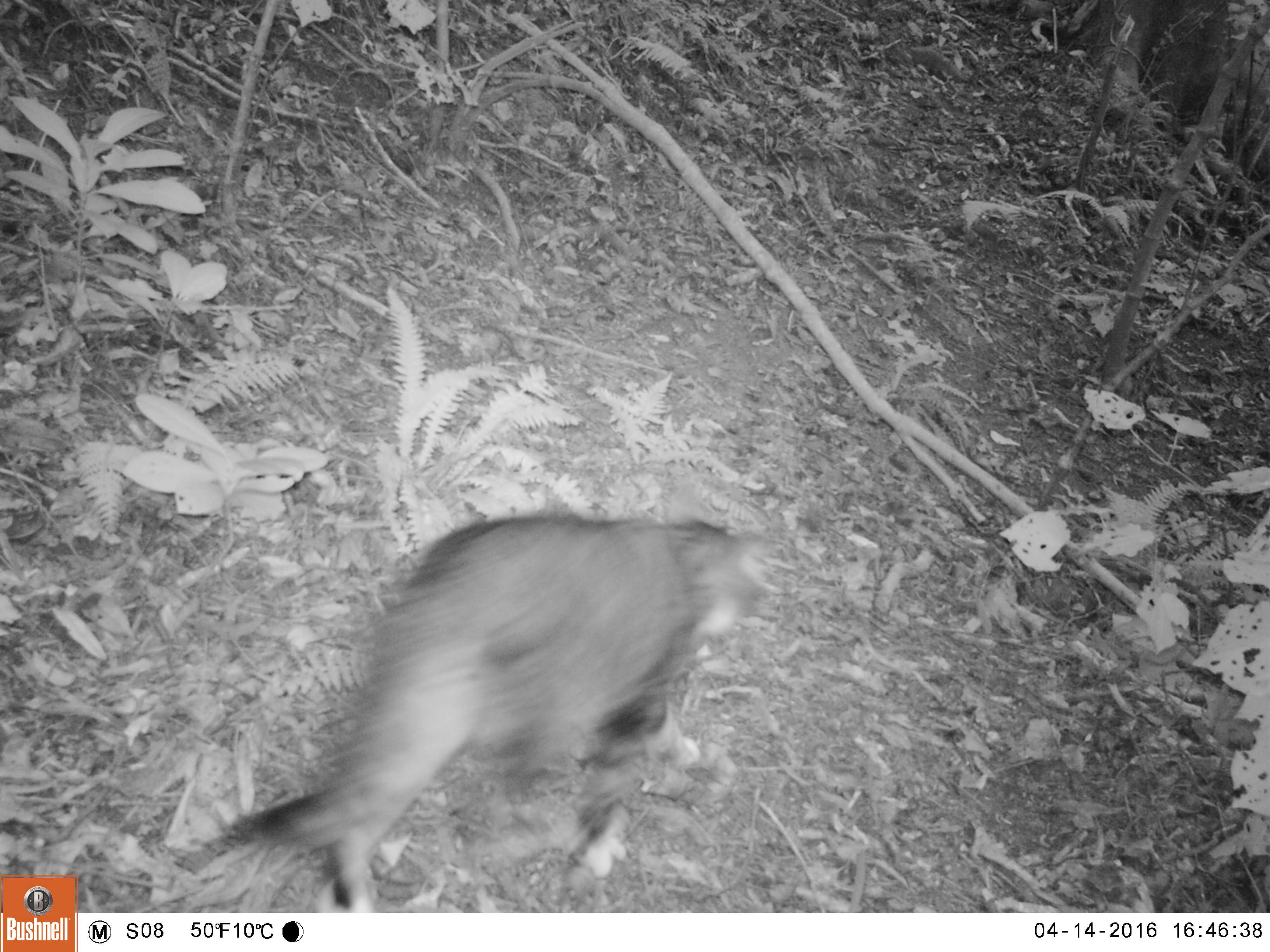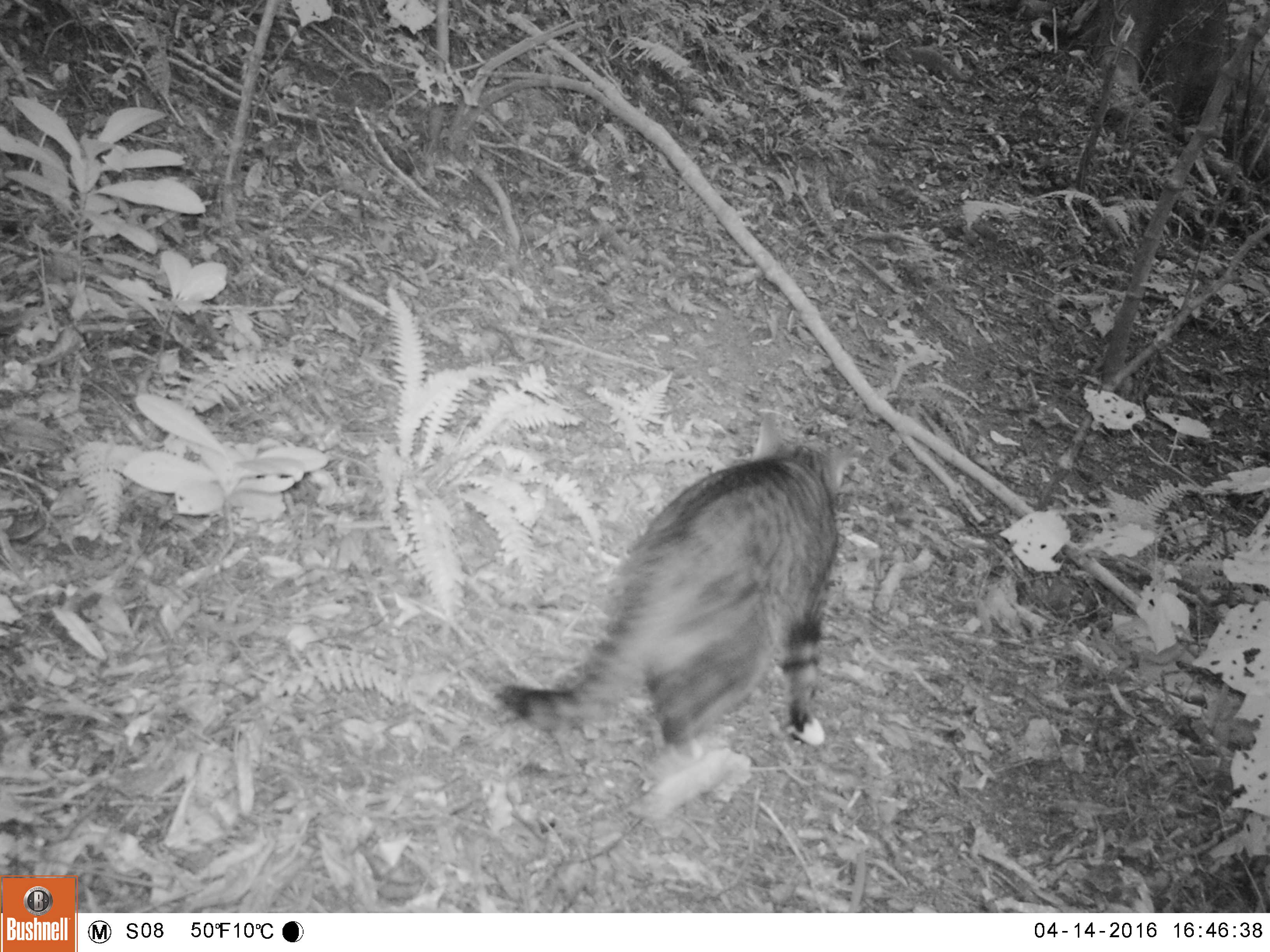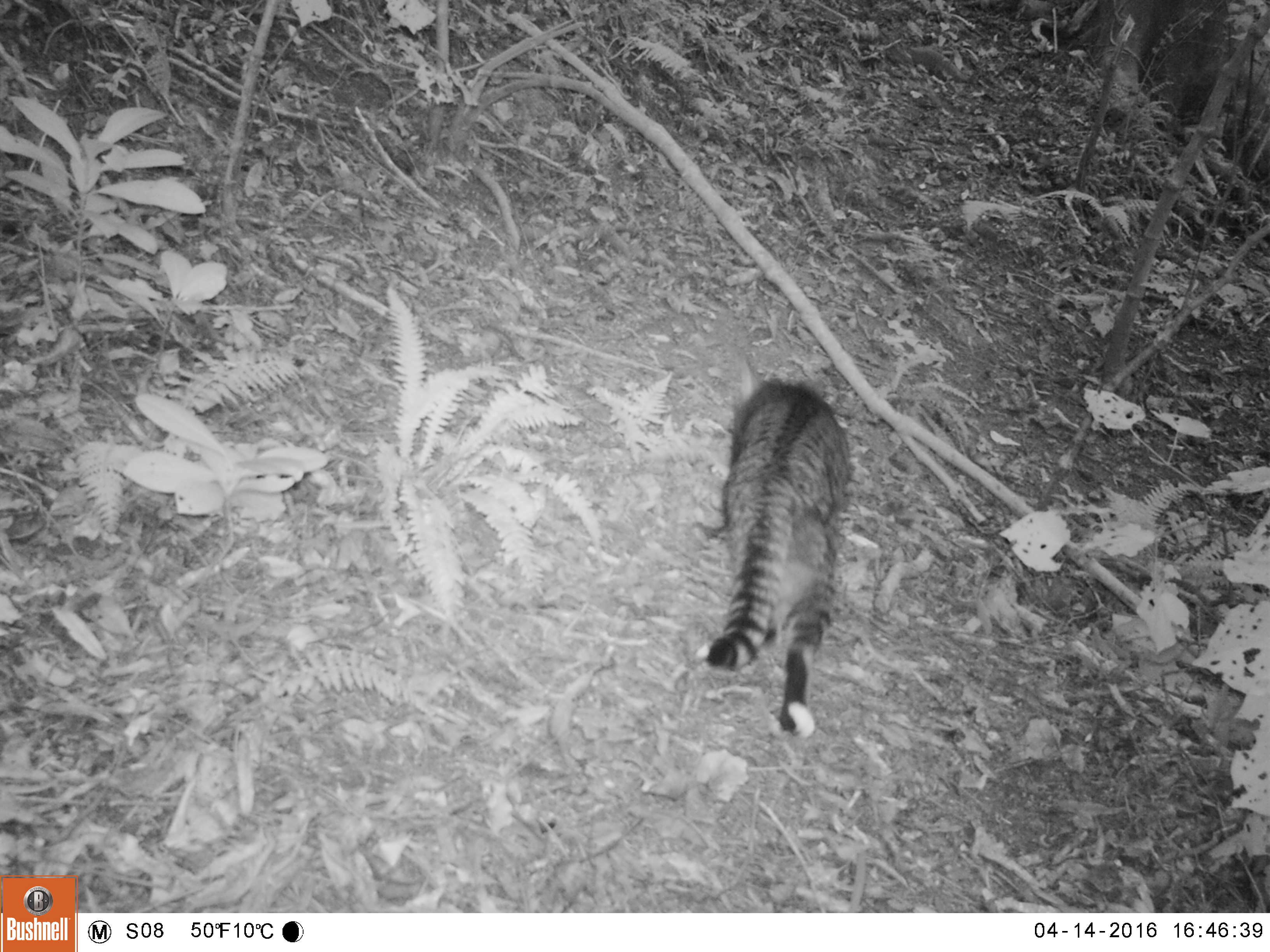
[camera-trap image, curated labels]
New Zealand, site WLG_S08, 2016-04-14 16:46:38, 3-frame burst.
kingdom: Animalia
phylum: Chordata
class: Mammalia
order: Carnivora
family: Felidae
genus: Felis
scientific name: Felis catus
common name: domestic cat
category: cat